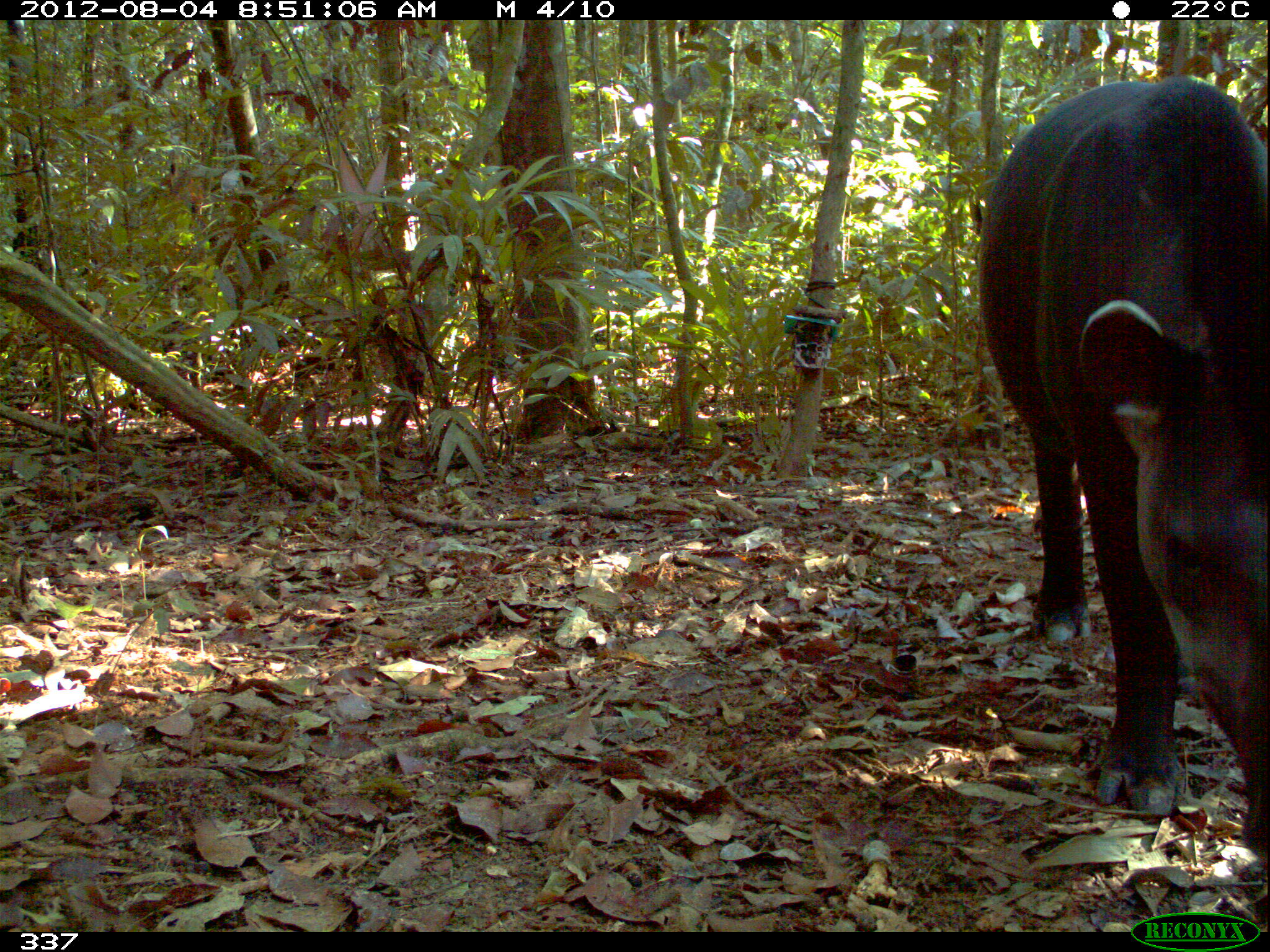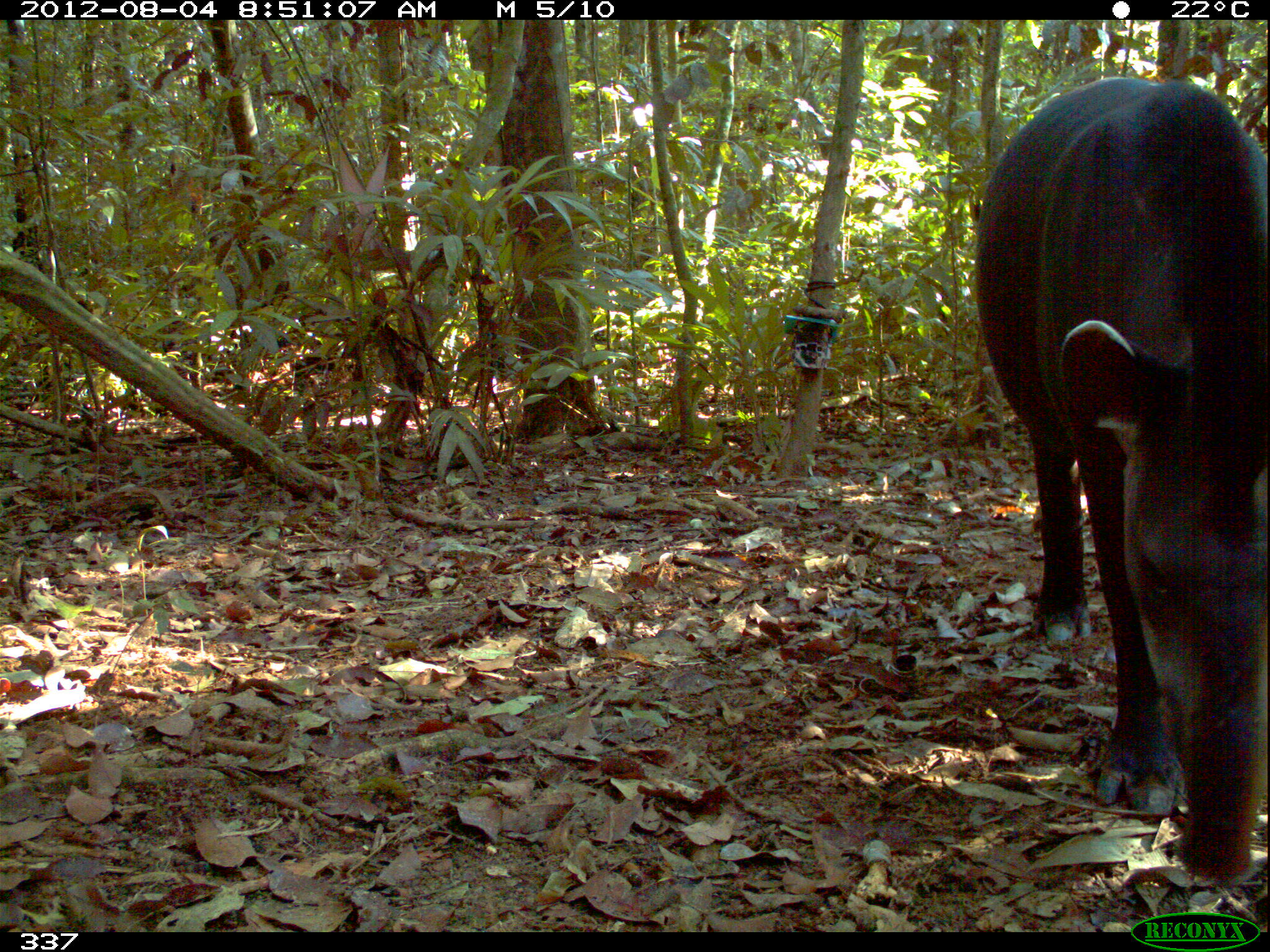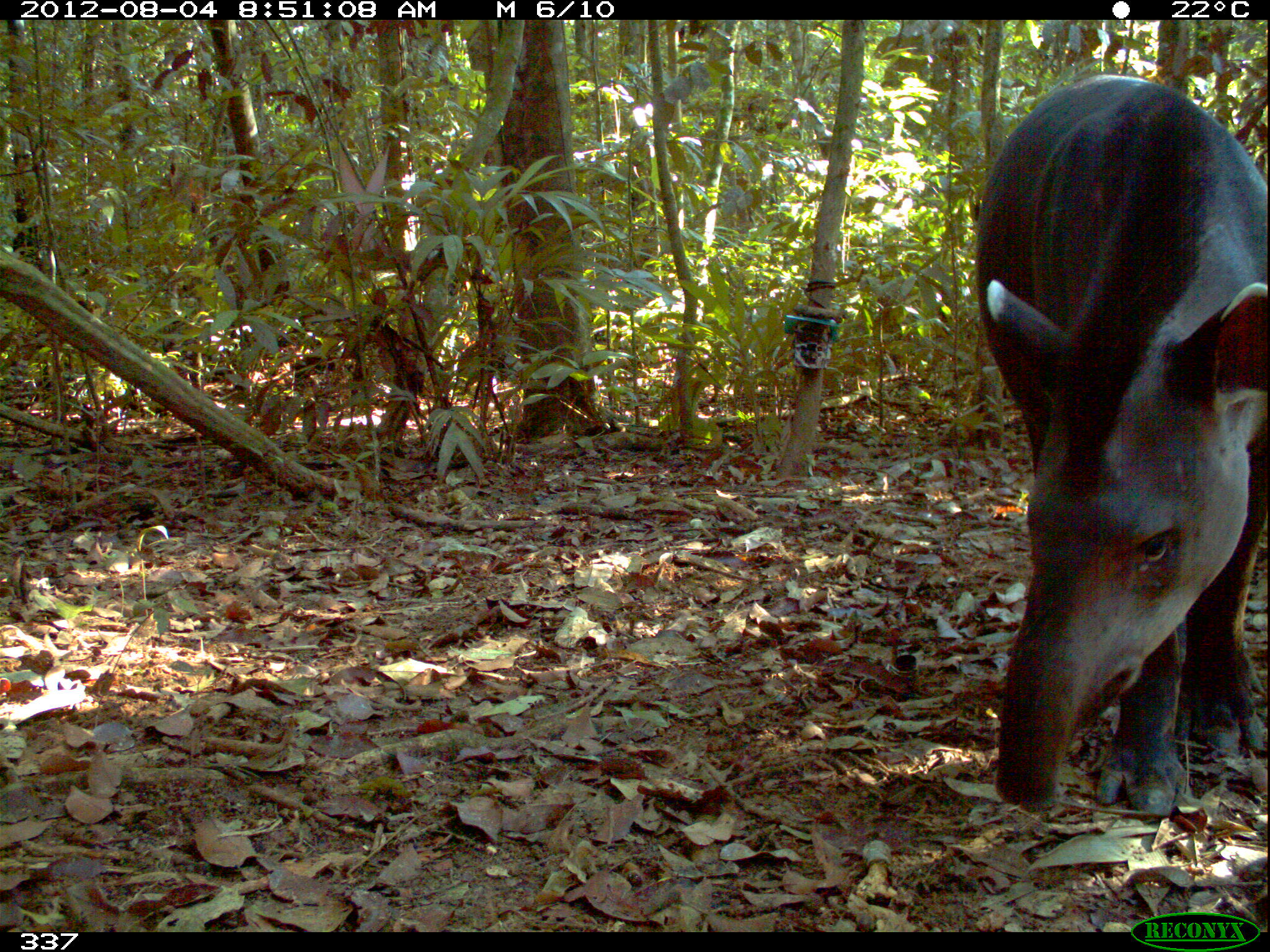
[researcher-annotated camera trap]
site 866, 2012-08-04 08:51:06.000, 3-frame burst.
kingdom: Animalia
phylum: Chordata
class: Mammalia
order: Perissodactyla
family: Tapiridae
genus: Tapirus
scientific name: Tapirus terrestris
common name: south american tapir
Tapirus terrestris (south american tapir).